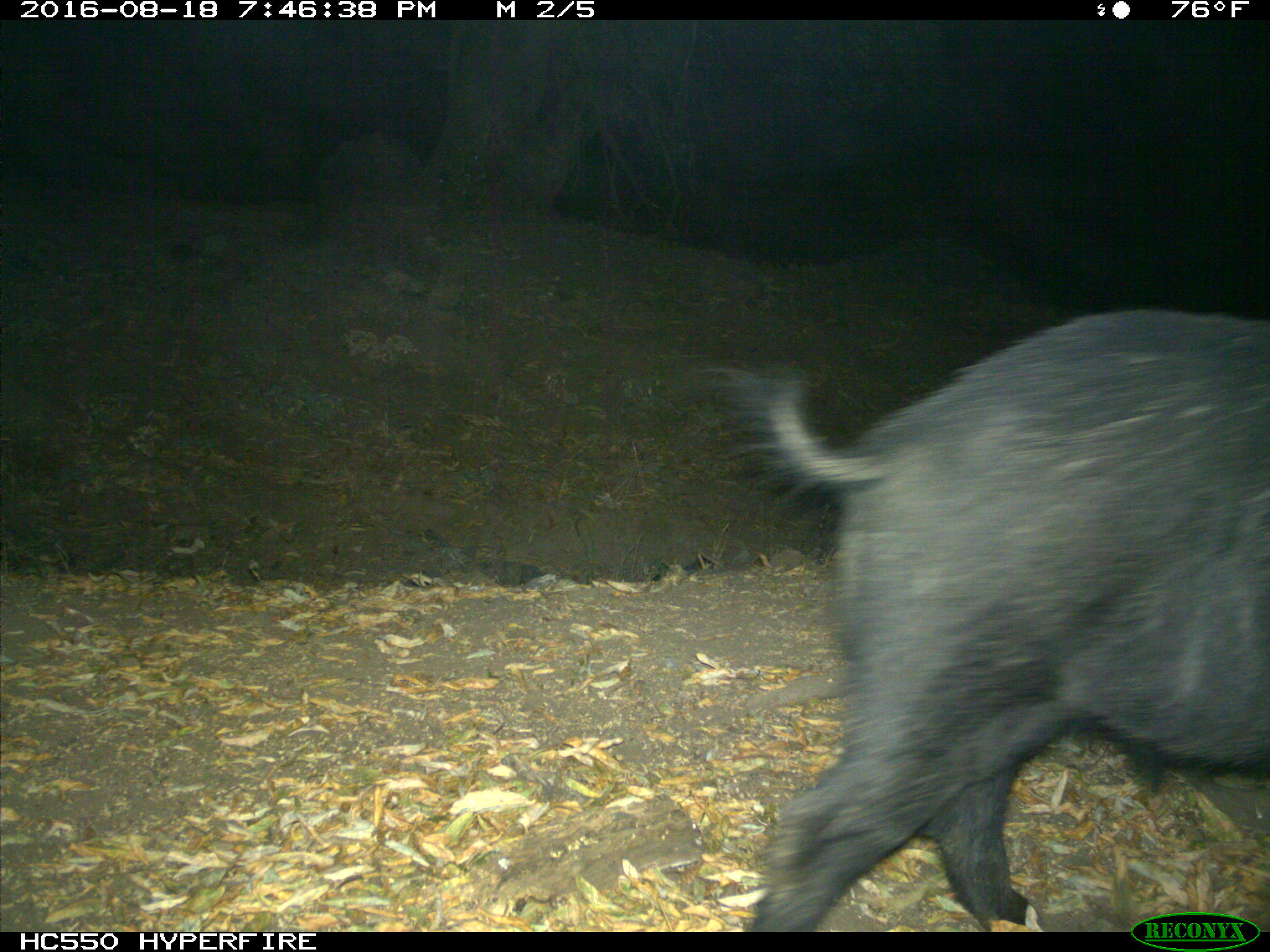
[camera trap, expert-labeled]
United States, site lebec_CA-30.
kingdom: Animalia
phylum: Chordata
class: Mammalia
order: Artiodactyla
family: Suidae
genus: Sus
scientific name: Sus scrofa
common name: wild boar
Sus scrofa (wild boar).